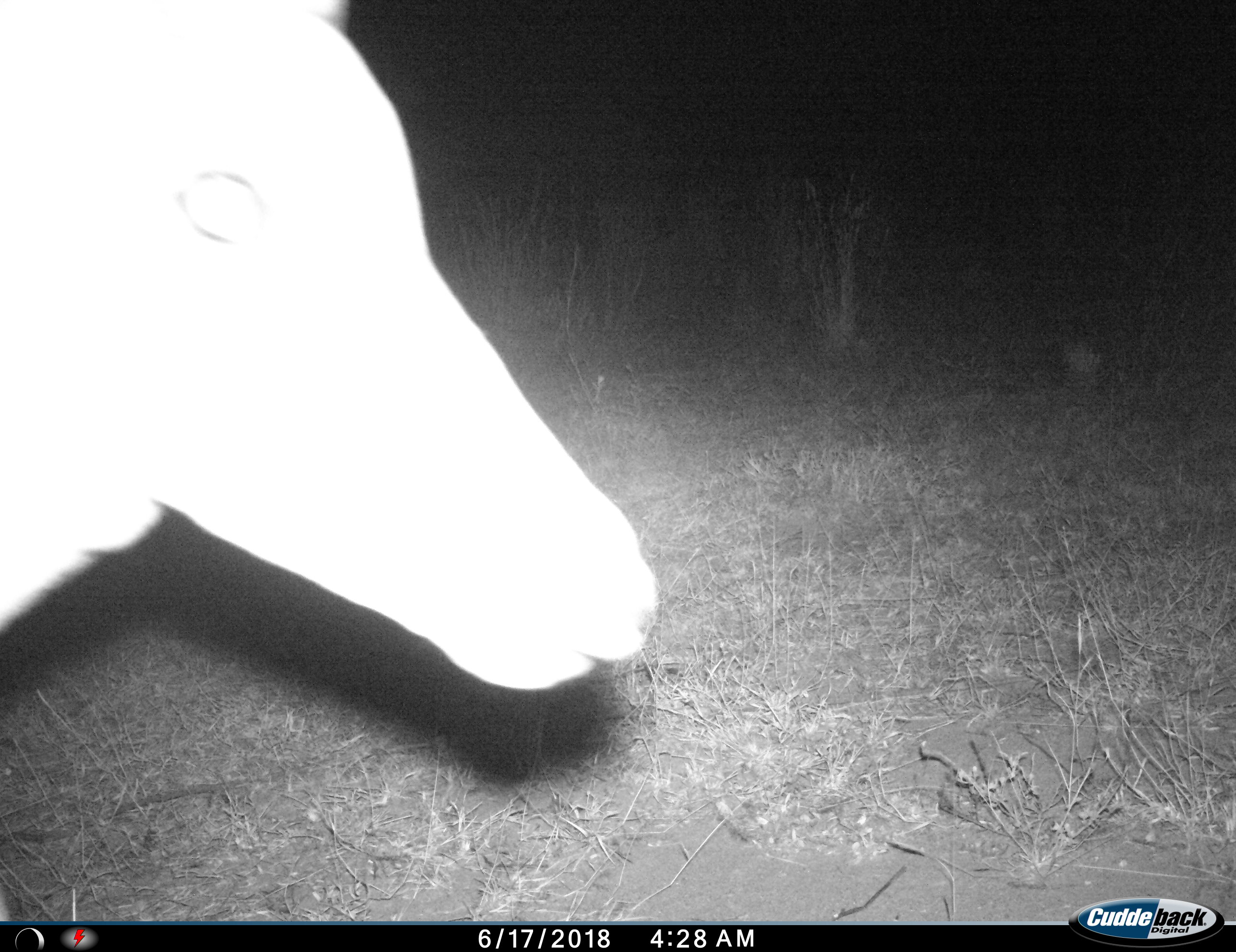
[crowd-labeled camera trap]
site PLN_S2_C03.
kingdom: Animalia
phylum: Chordata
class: Mammalia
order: Artiodactyla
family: Bovidae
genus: Aepyceros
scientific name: Aepyceros melampus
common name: impala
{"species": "impala (Aepyceros melampus)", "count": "1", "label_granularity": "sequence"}